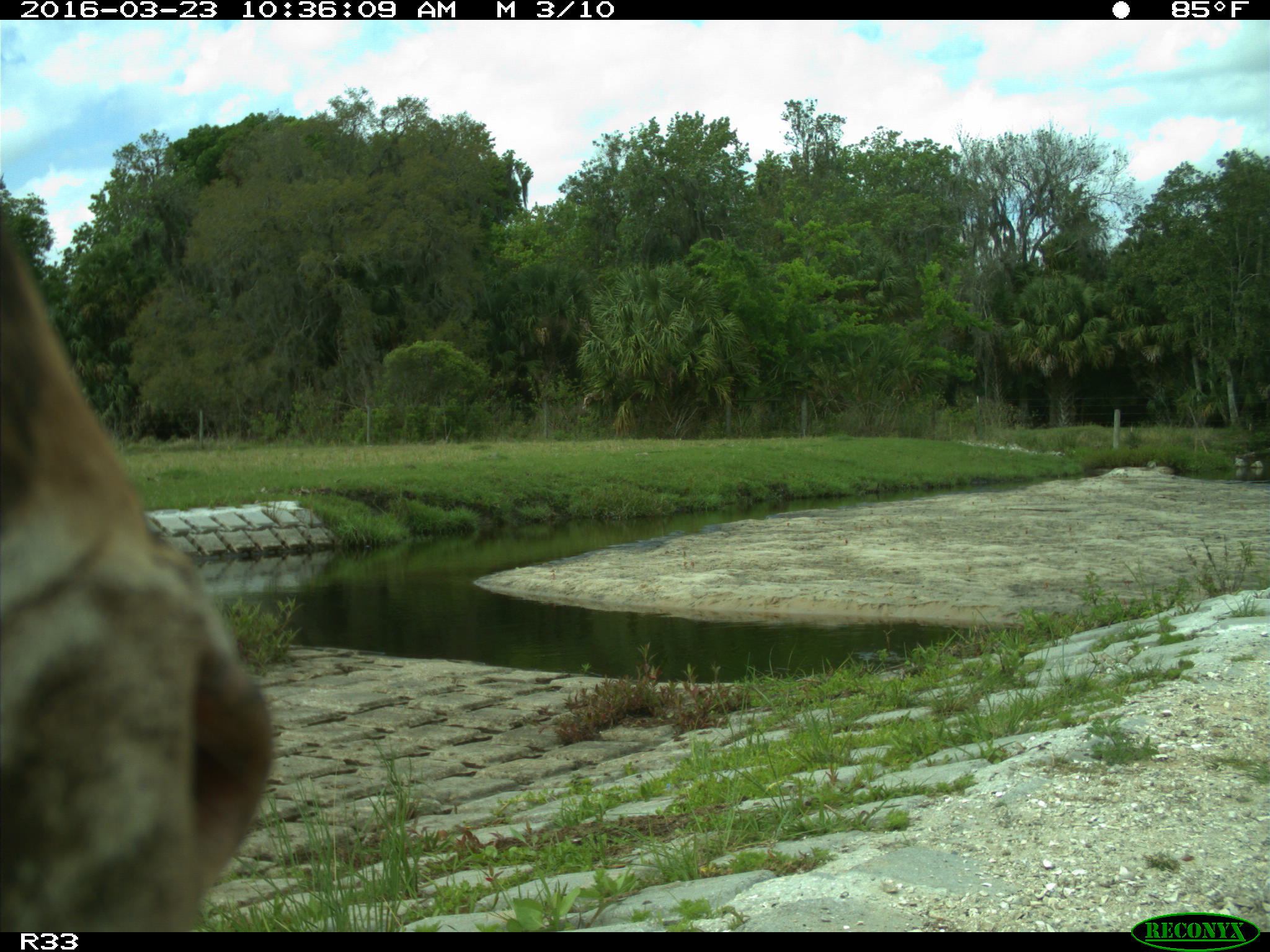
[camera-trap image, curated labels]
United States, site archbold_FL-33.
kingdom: Animalia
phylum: Chordata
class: Mammalia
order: Artiodactyla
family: Bovidae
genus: Bos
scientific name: Bos taurus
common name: domestic cow